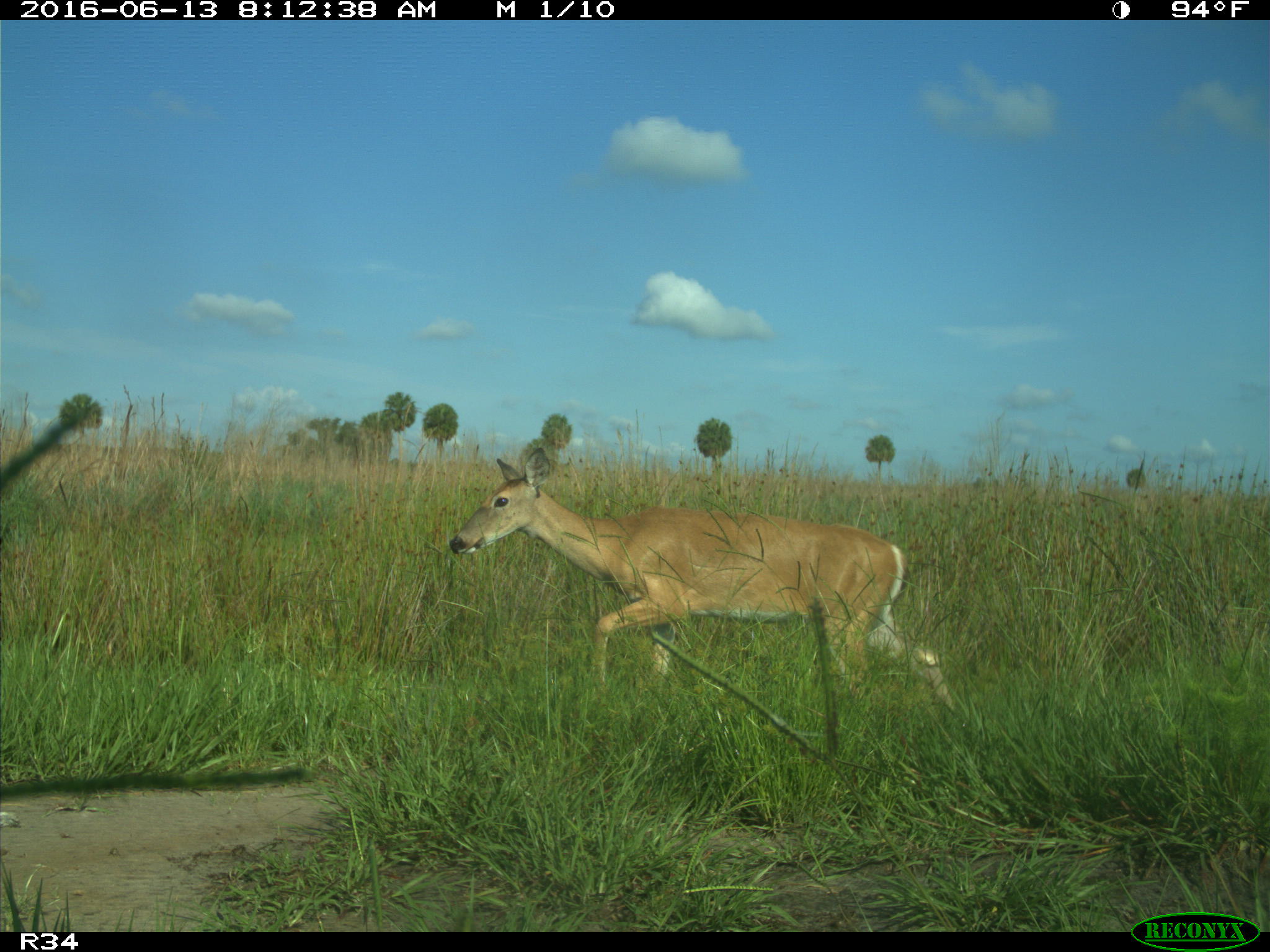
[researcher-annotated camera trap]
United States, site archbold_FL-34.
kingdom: Animalia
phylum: Chordata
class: Mammalia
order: Artiodactyla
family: Cervidae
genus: Odocoileus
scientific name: Odocoileus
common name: deer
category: unidentified deer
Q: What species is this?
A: Unidentified deer (deer) (Odocoileus).